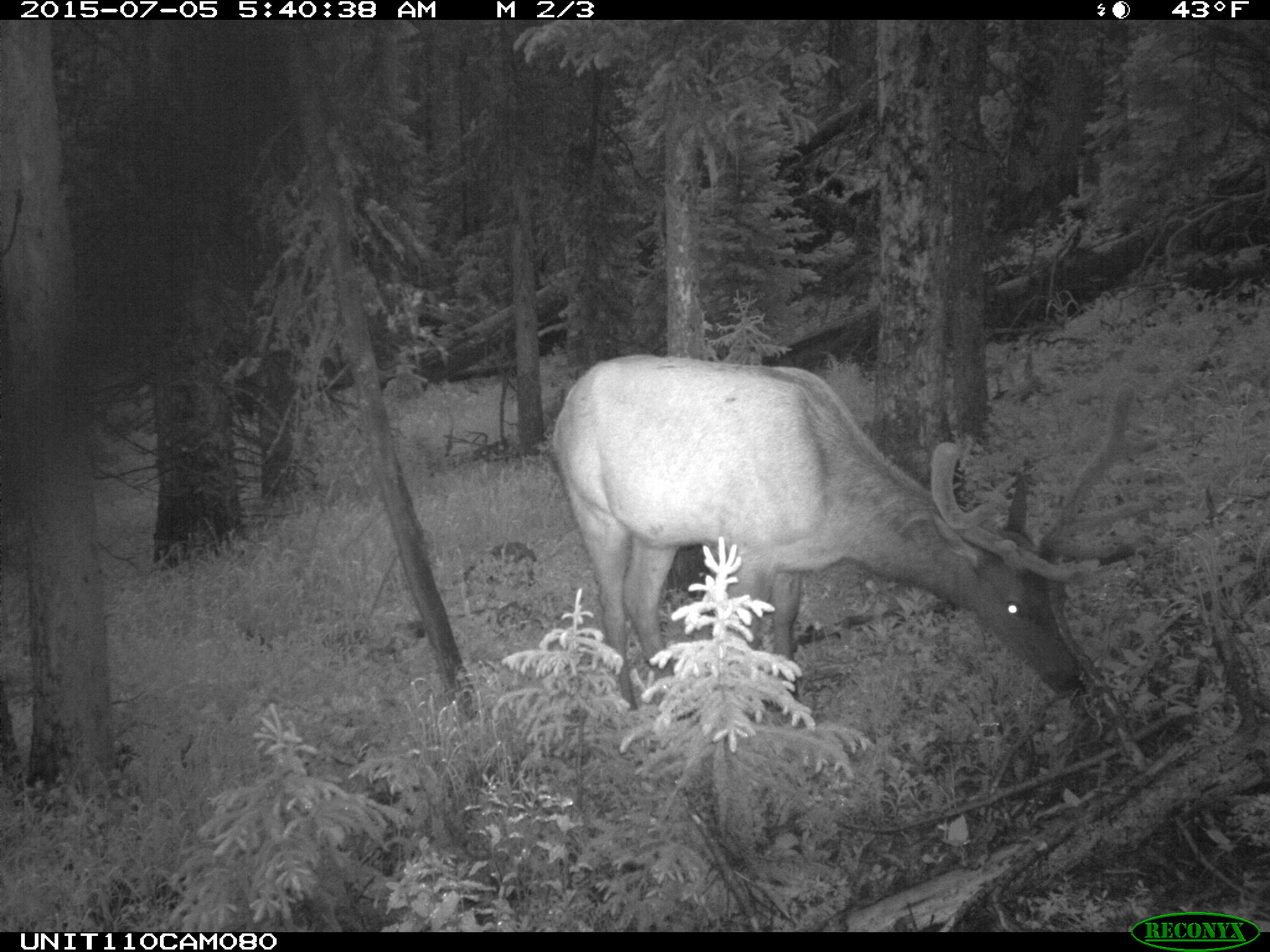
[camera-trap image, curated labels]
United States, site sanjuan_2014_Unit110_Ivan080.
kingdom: Animalia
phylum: Chordata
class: Mammalia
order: Artiodactyla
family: Cervidae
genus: Cervus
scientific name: Cervus elaphus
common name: red deer